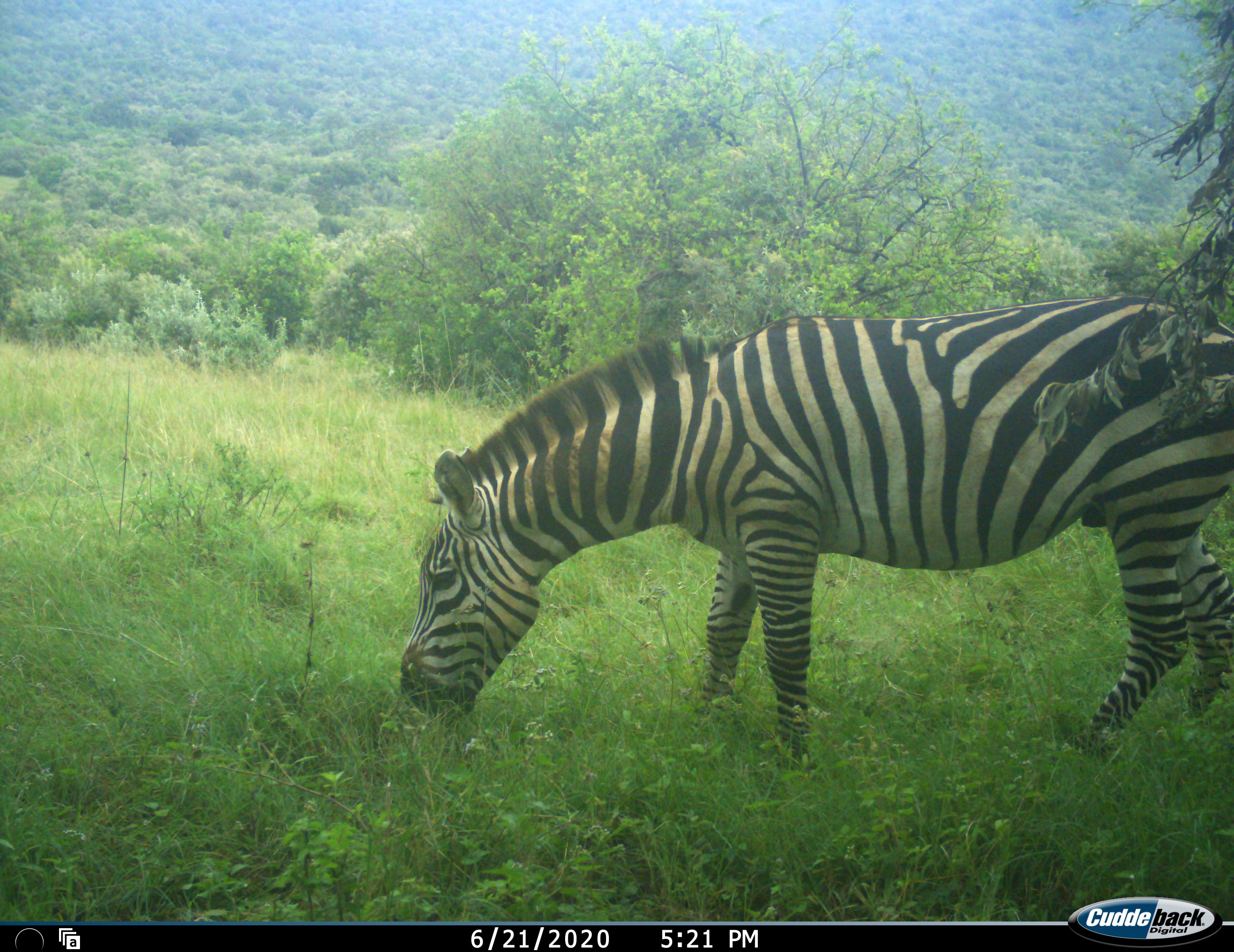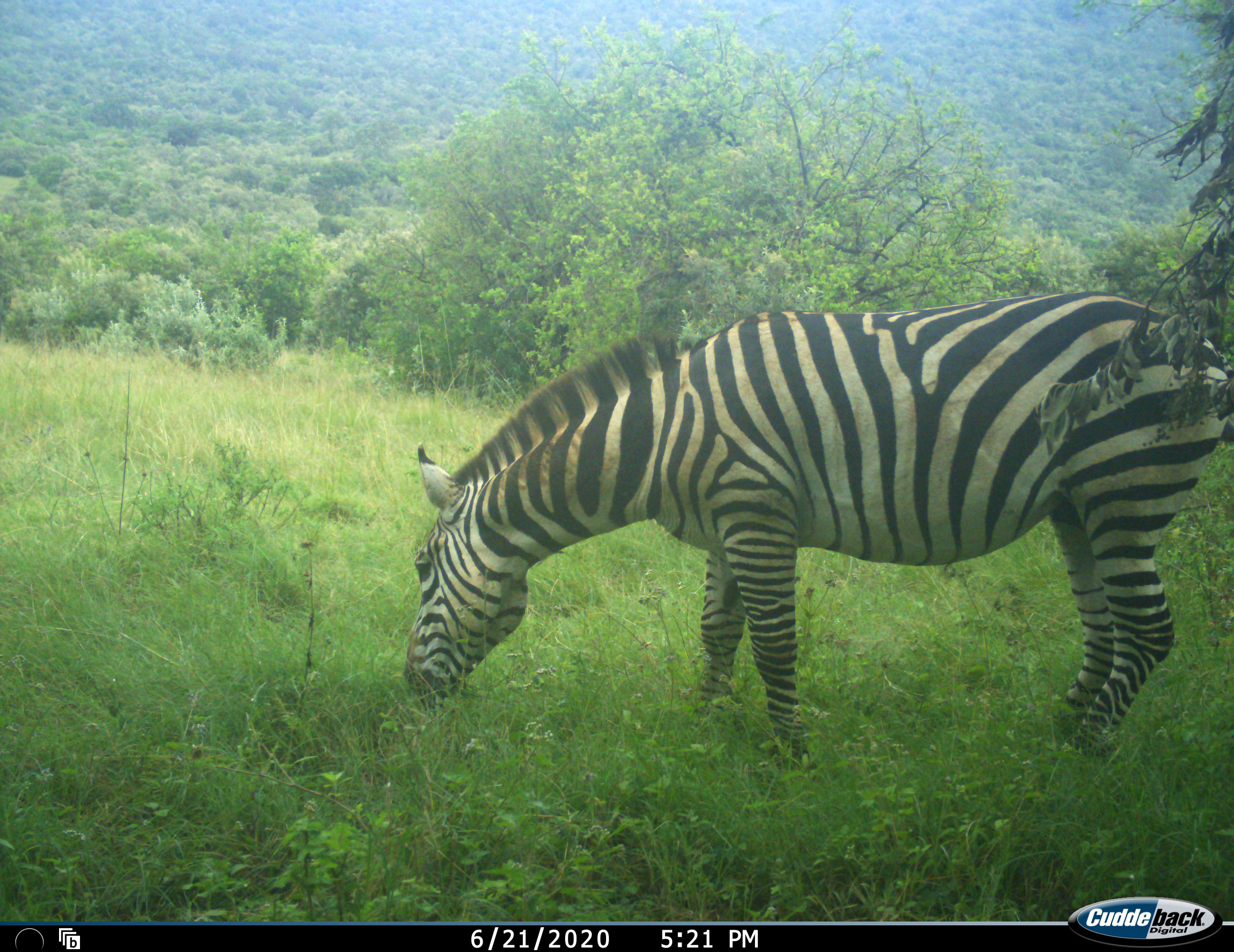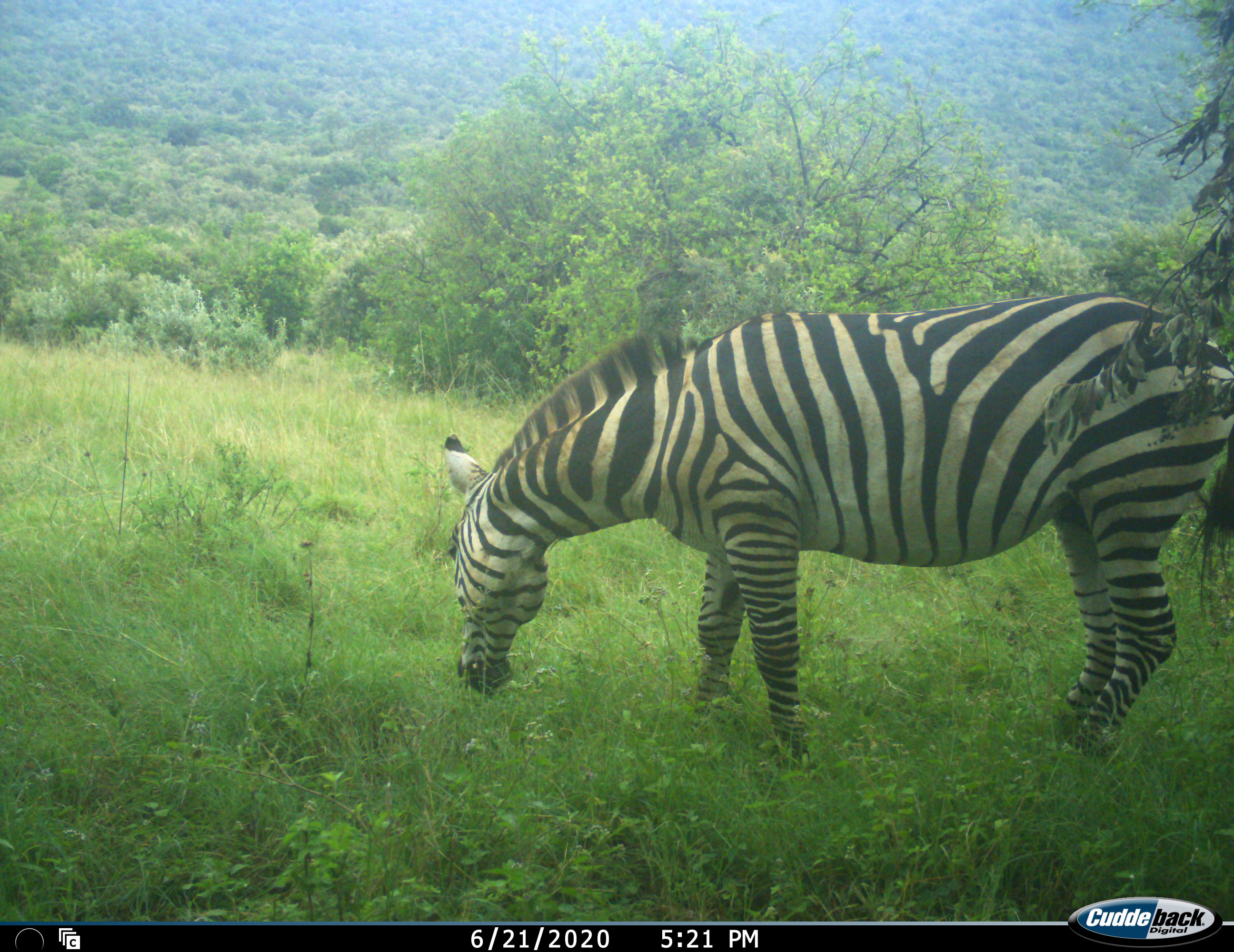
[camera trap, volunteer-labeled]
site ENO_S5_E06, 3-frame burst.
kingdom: Animalia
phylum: Chordata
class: Mammalia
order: Perissodactyla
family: Equidae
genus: Equus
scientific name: Equus quagga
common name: plains zebra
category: zebraplains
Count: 1.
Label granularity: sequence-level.